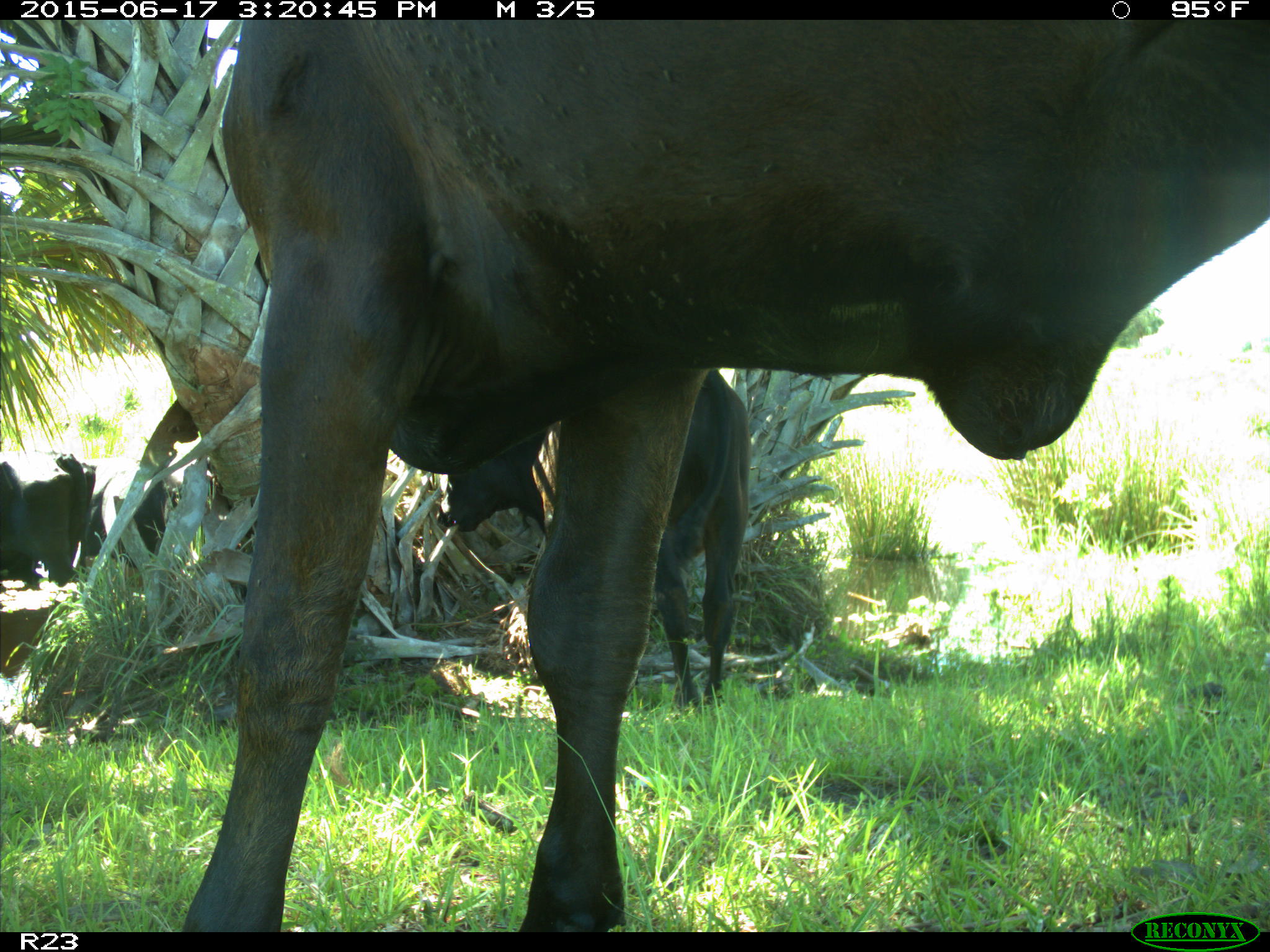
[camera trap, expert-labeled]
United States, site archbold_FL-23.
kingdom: Animalia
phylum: Chordata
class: Aves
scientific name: Aves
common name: birds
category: unidentified bird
Unidentified bird (birds) (Aves).